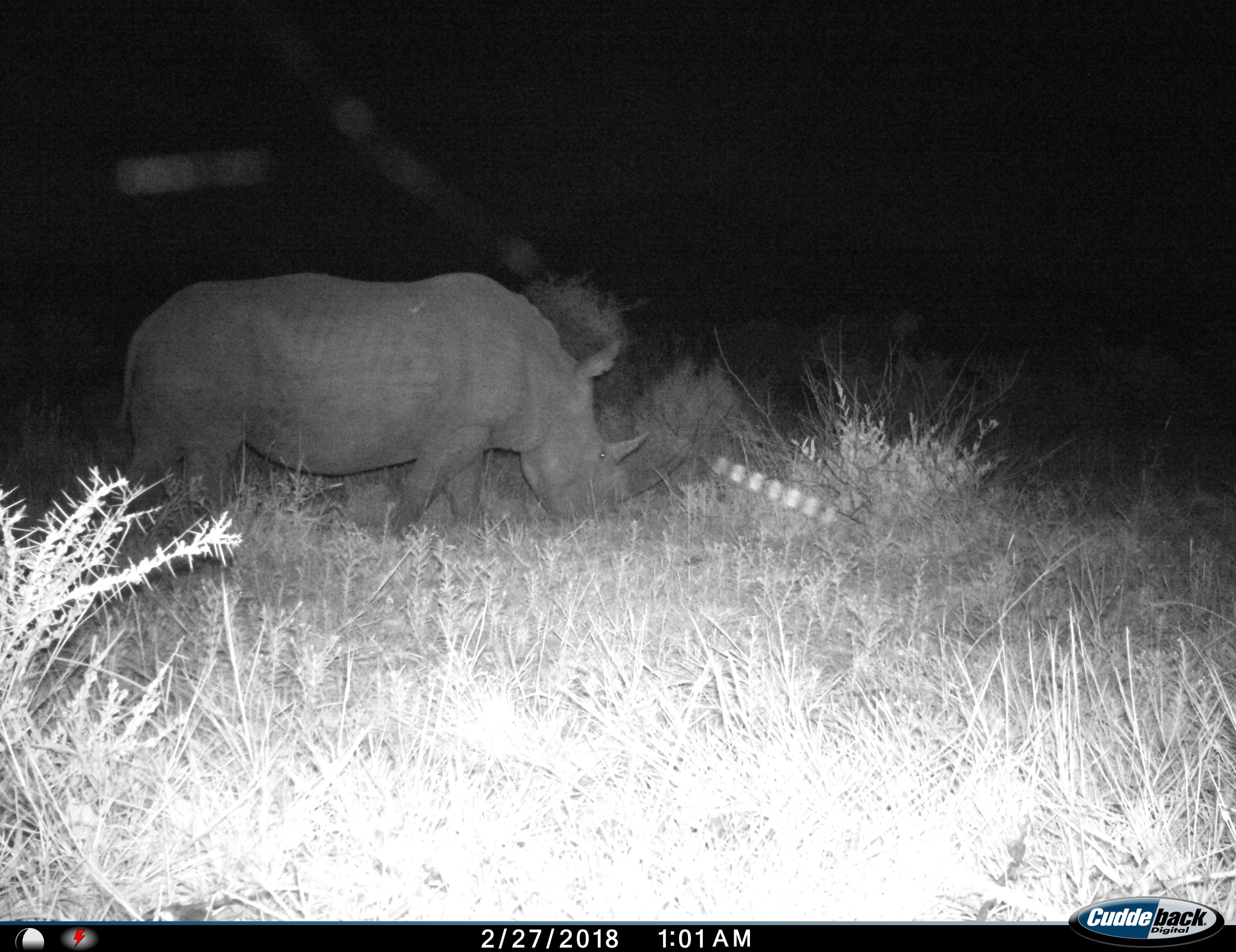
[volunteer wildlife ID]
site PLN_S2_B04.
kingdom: Animalia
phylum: Chordata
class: Mammalia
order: Perissodactyla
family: Rhinocerotidae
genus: Ceratotherium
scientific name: Ceratotherium simum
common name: white rhinoceros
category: rhinoceroswhite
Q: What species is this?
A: Rhinoceroswhite (white rhinoceros) (Ceratotherium simum).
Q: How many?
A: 1.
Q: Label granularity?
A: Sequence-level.